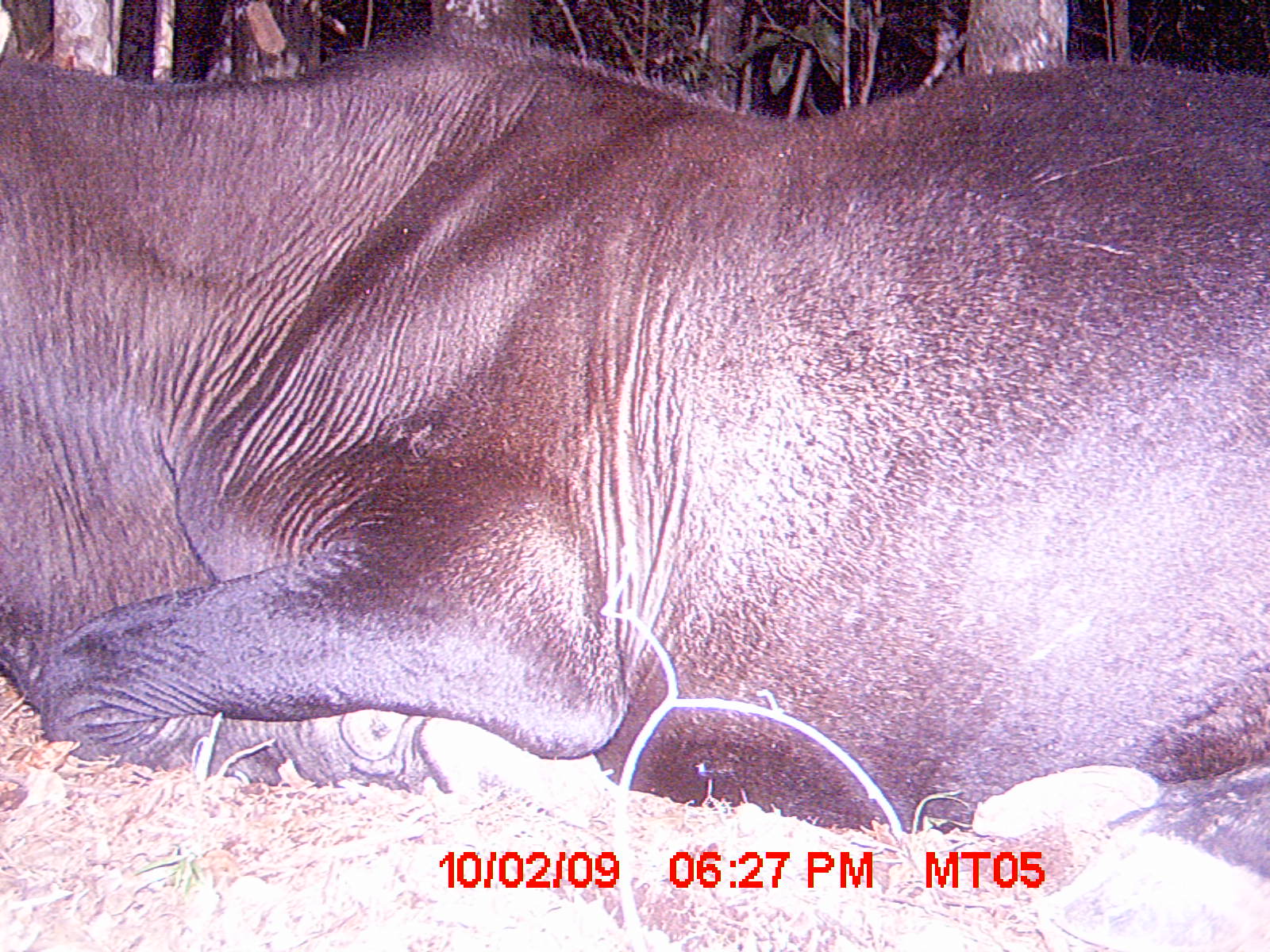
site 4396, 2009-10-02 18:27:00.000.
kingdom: Animalia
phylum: Chordata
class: Mammalia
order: Artiodactyla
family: Bovidae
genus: Bos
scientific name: Bos taurus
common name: domestic cattle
Bos taurus (domestic cattle), count 1.